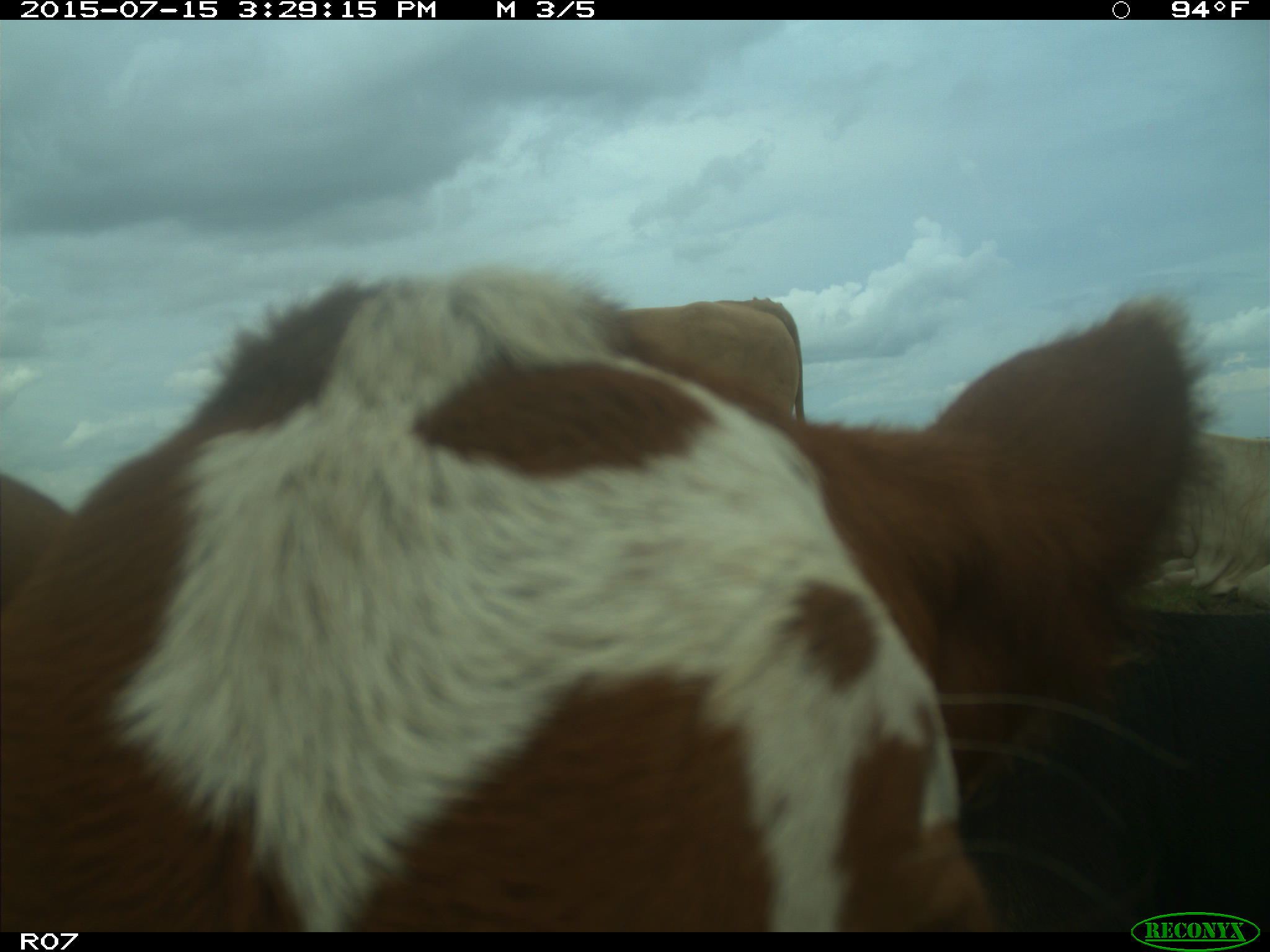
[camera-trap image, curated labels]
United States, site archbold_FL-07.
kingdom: Animalia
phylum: Chordata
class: Mammalia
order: Artiodactyla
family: Bovidae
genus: Bos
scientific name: Bos taurus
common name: domestic cow